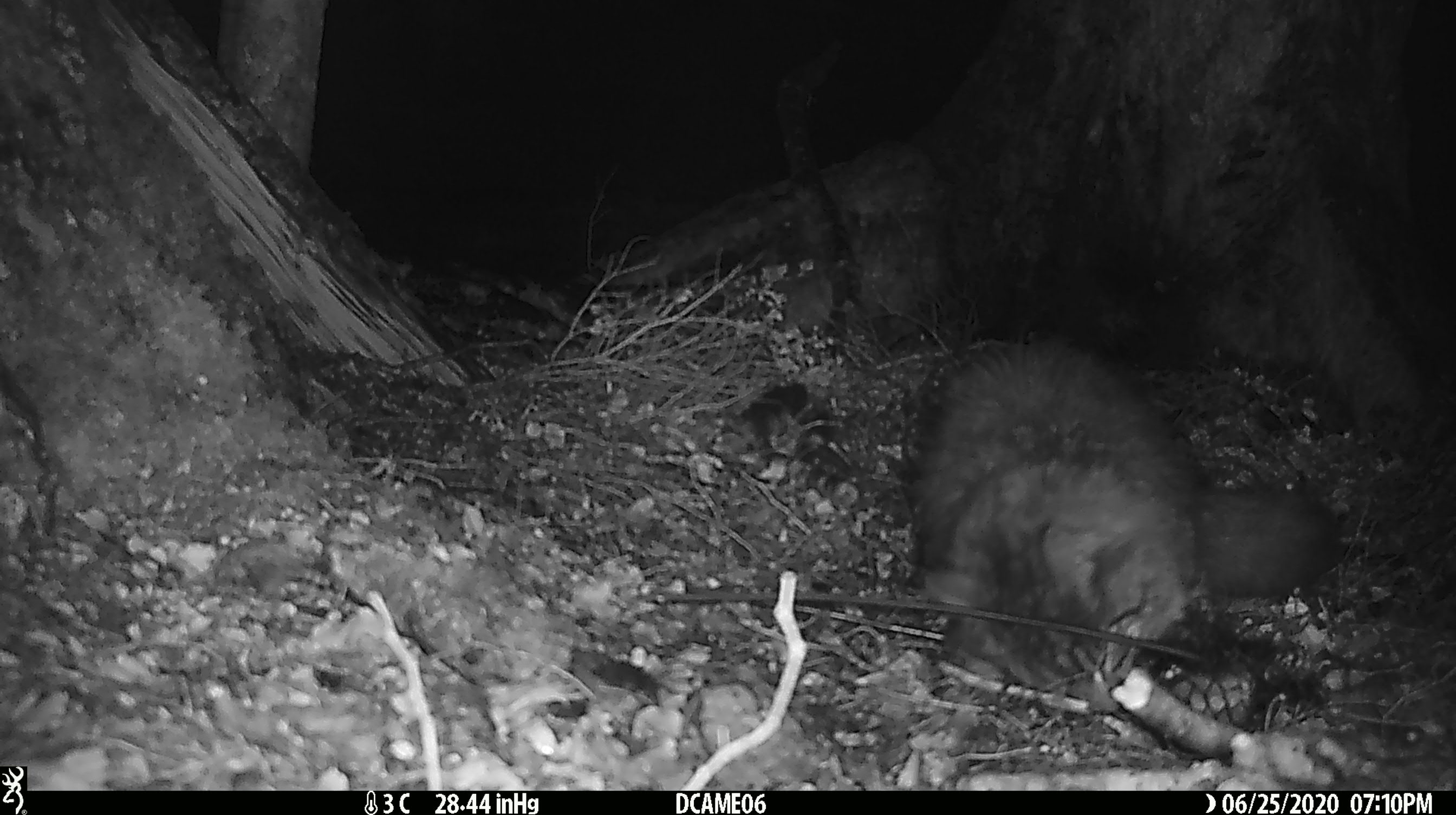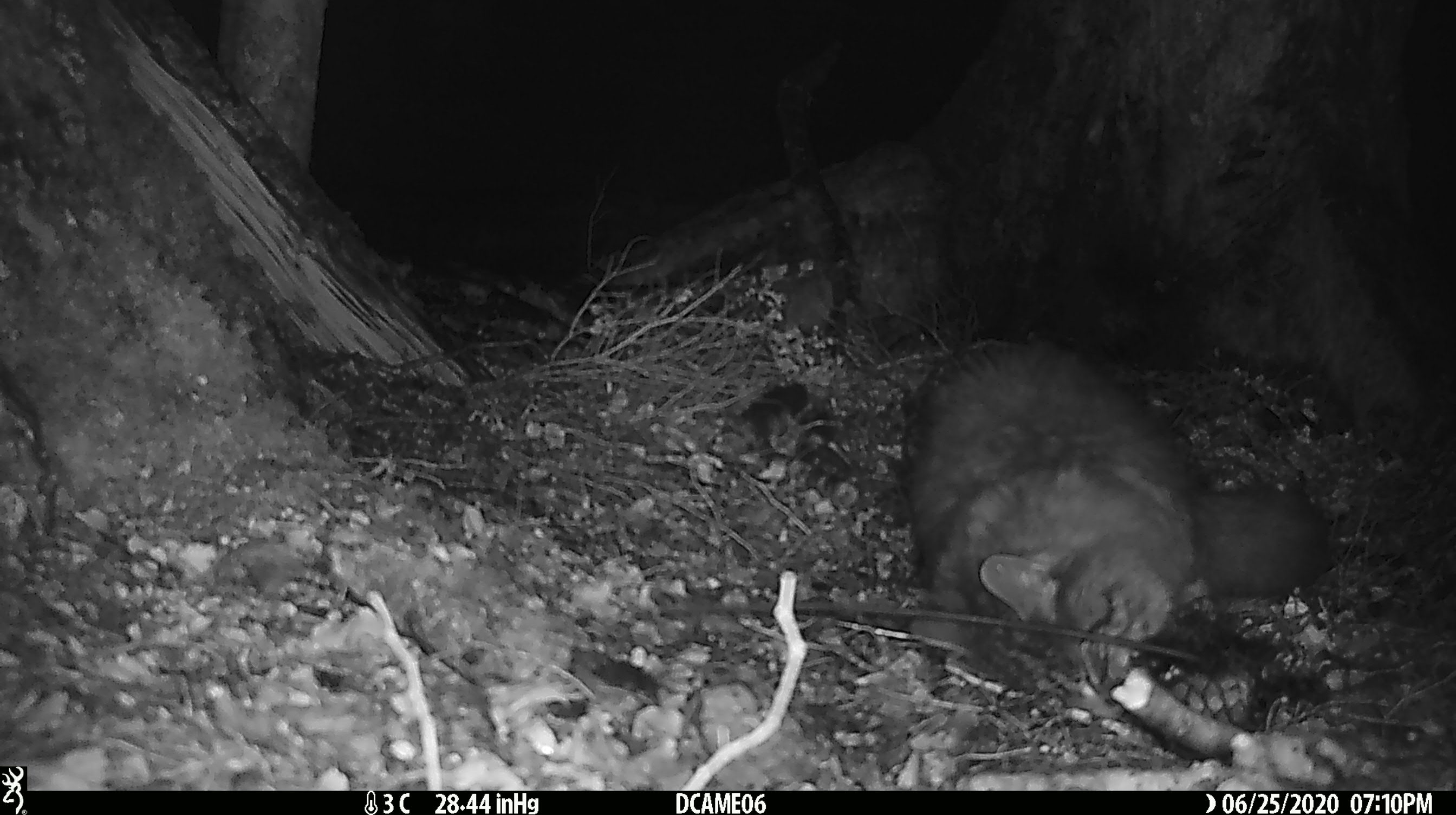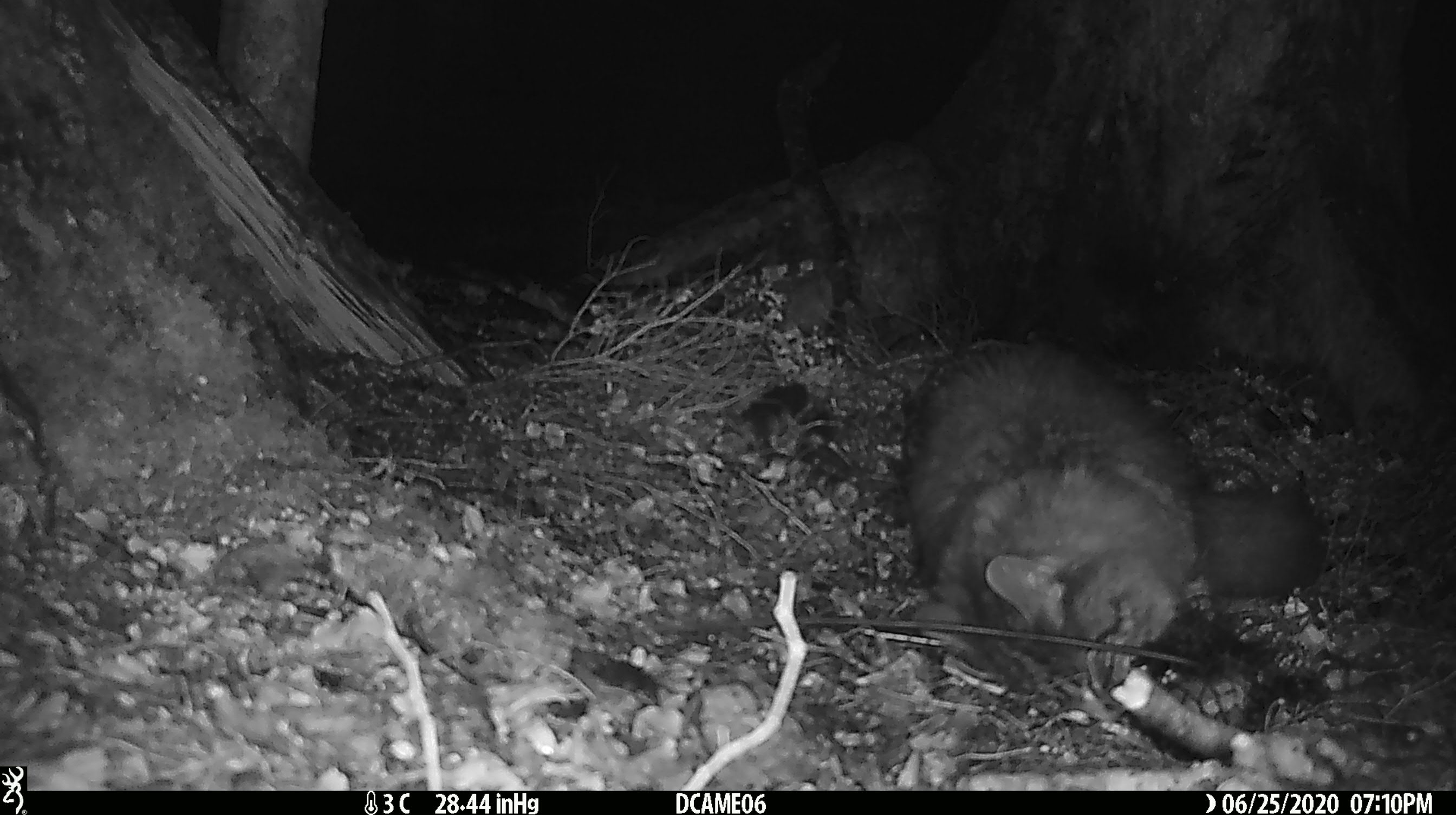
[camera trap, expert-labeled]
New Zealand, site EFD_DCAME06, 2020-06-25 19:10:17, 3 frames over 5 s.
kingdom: Animalia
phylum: Chordata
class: Mammalia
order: Carnivora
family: Felidae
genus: Felis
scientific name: Felis catus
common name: domestic cat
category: cat